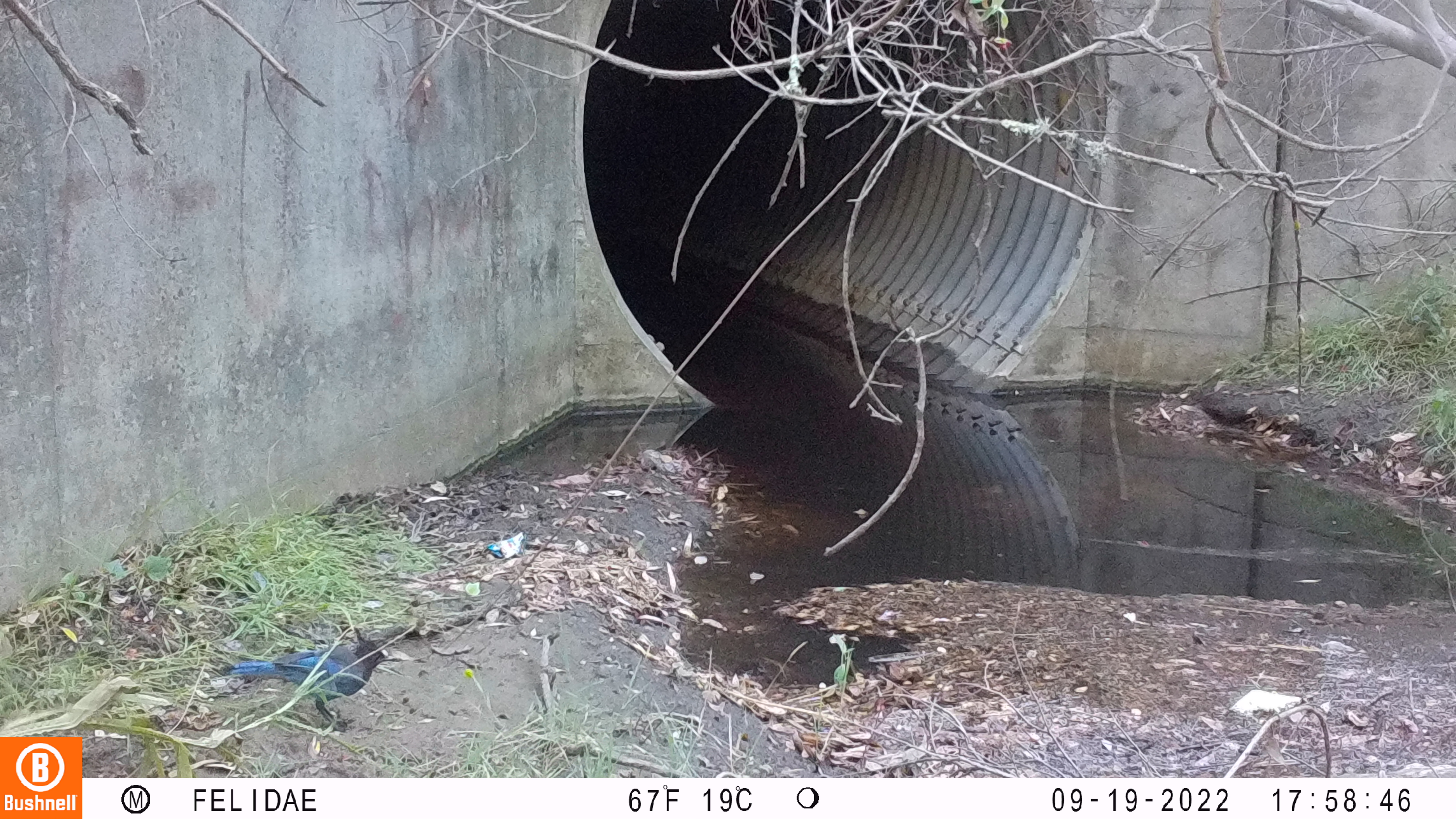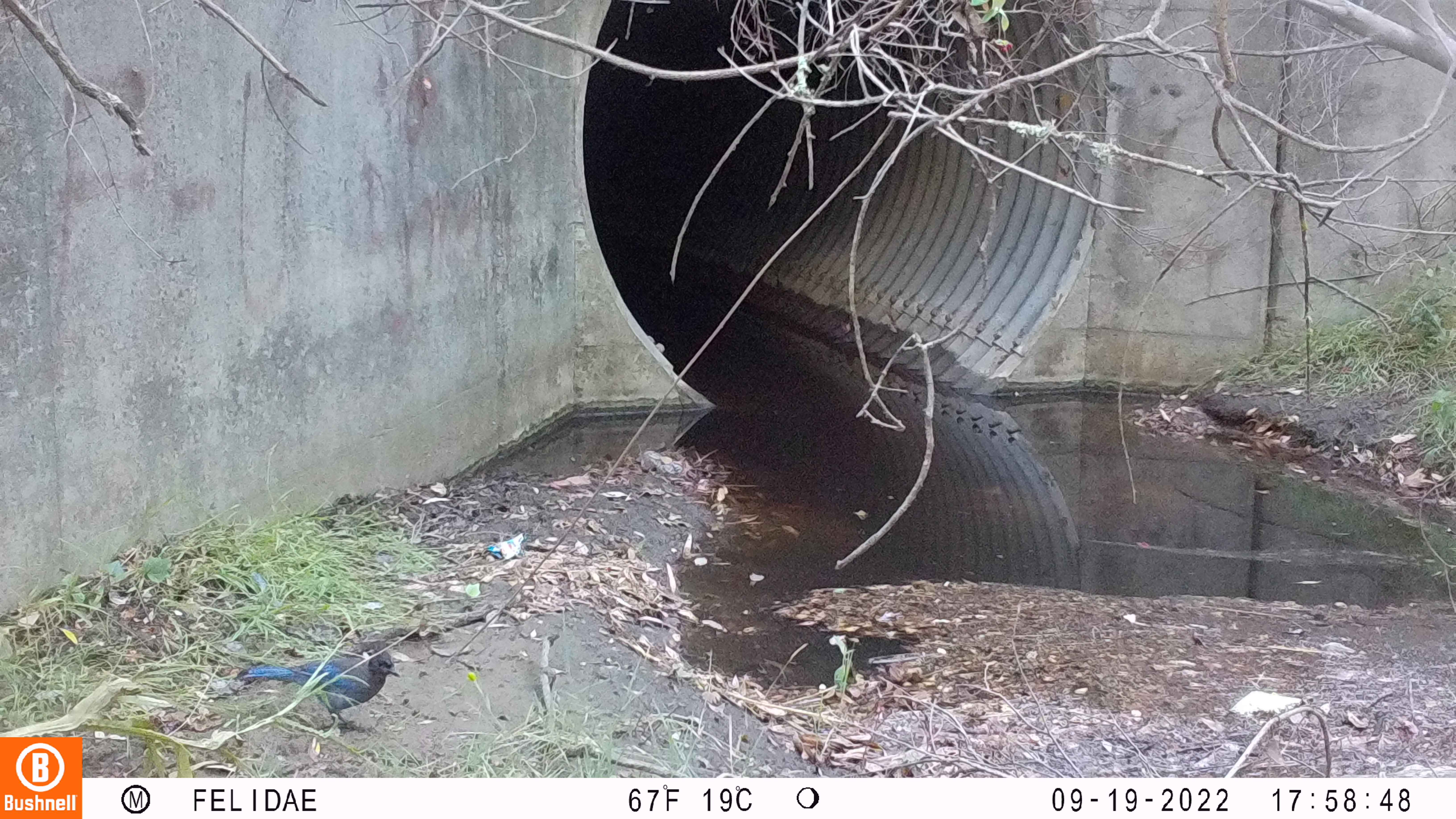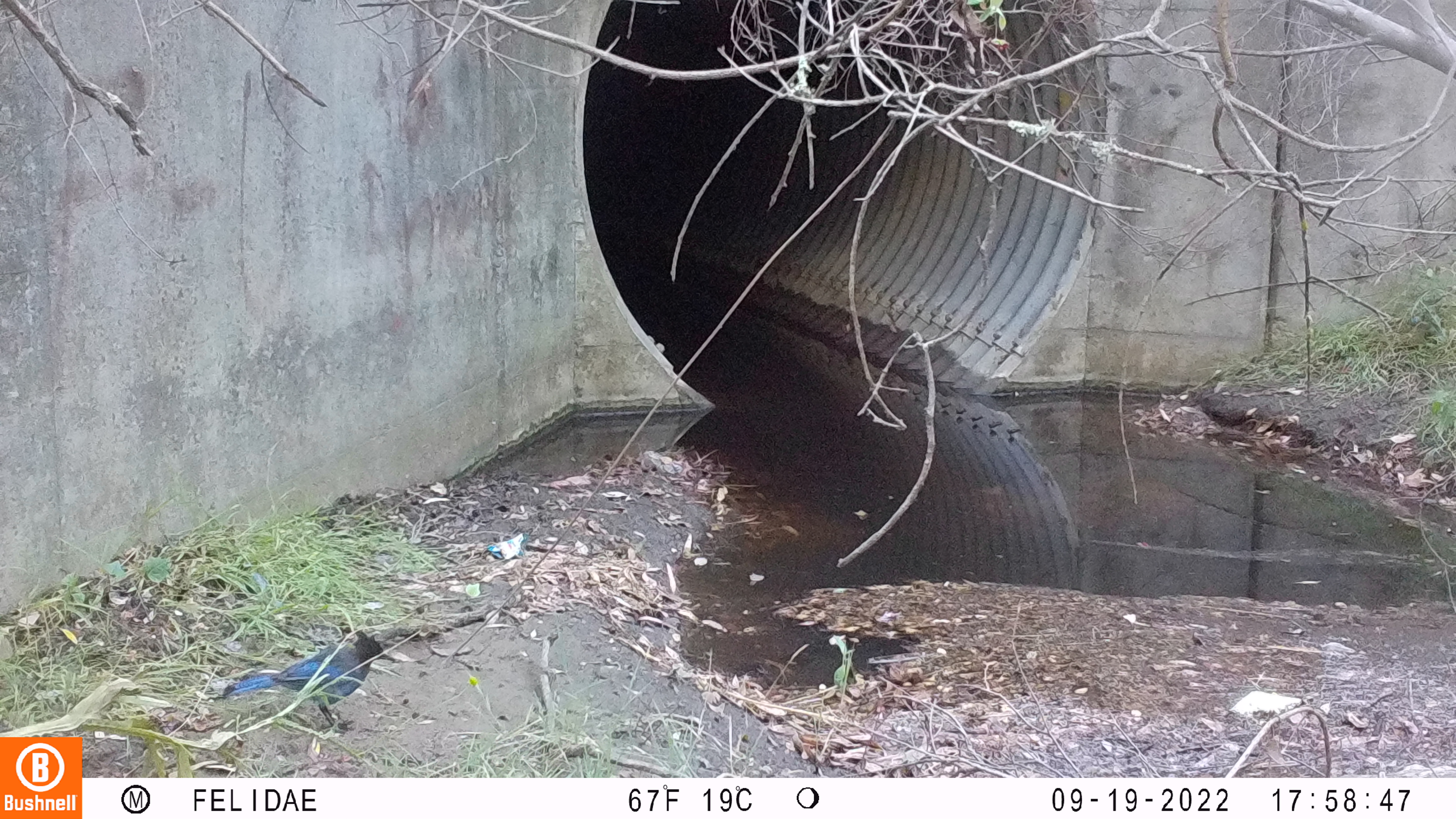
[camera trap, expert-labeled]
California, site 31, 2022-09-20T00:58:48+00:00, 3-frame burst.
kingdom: Animalia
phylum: Chordata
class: Aves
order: Passeriformes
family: Corvidae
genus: Cyanocitta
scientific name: Cyanocitta stelleri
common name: steller's jay